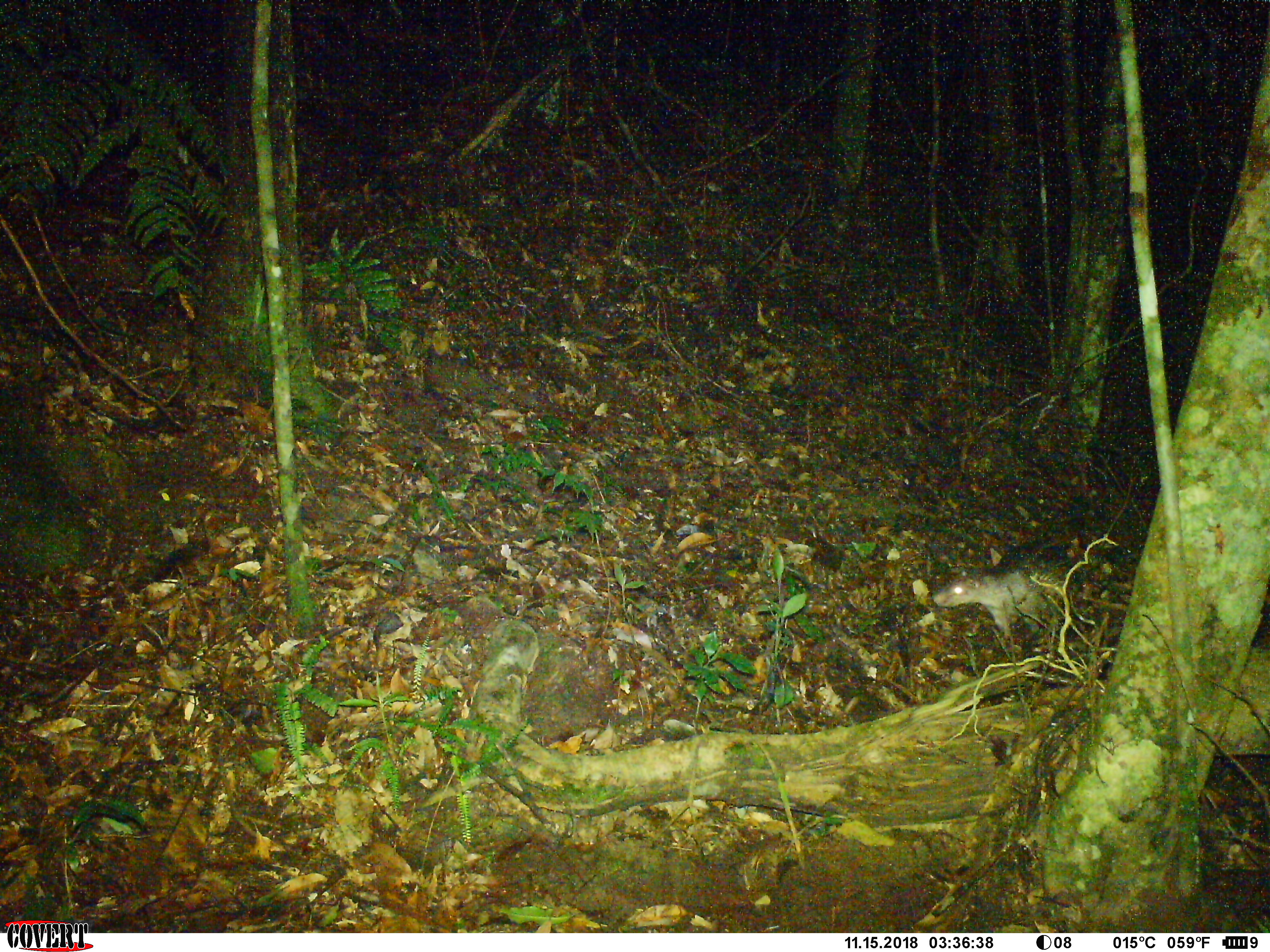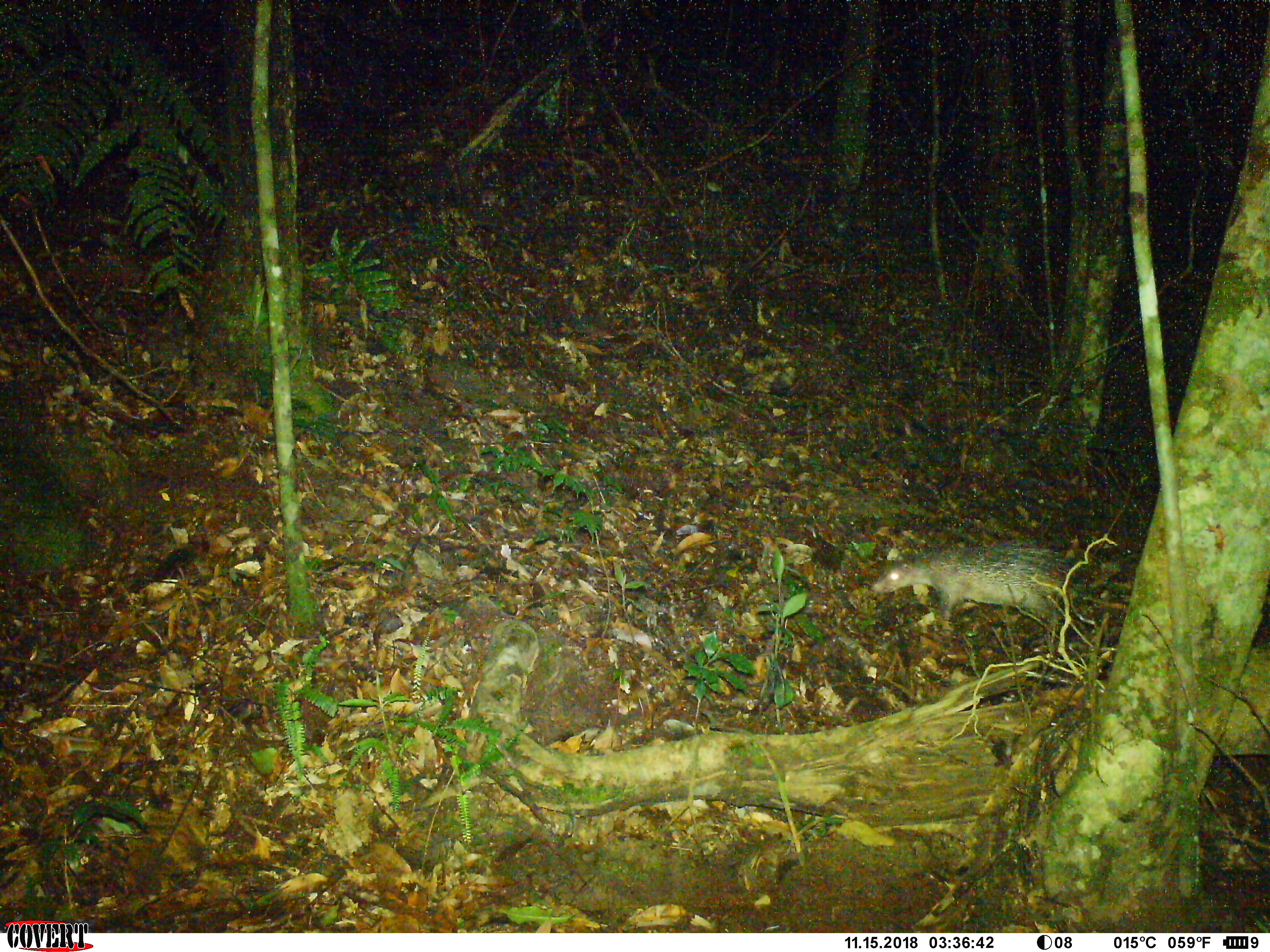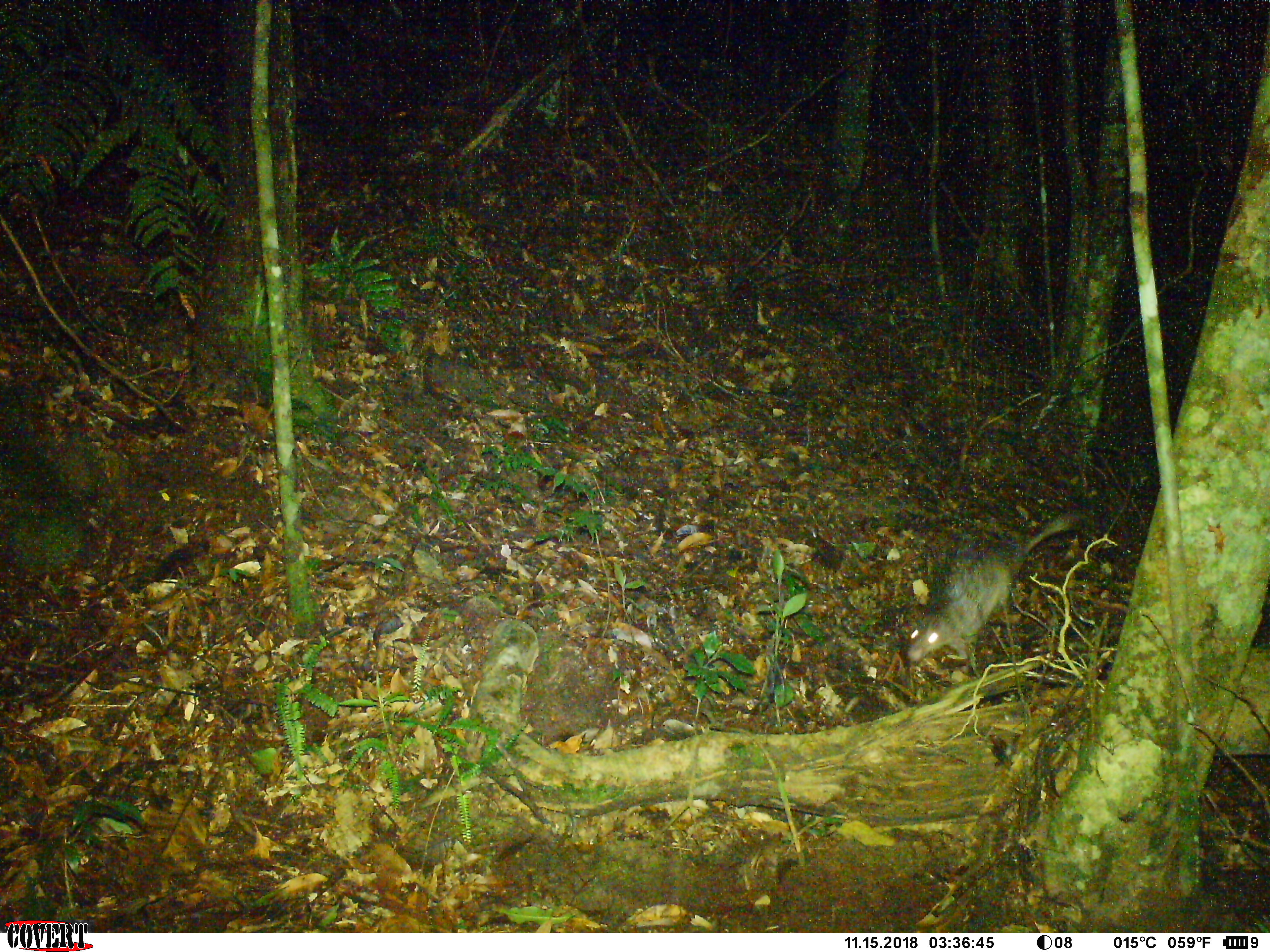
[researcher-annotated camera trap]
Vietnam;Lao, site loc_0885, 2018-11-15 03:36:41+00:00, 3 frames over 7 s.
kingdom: Animalia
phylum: Chordata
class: Mammalia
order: Rodentia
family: Hystricidae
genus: Atherurus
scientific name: Atherurus macrourus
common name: asiatic brush-tailed porcupine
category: asiatic brush tailed porcupine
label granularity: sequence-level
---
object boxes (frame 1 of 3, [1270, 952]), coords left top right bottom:
asiatic brush tailed porcupine: 928 534 1078 658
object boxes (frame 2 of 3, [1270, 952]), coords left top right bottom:
asiatic brush tailed porcupine: 867 537 1090 648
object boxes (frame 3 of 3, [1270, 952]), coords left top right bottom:
asiatic brush tailed porcupine: 899 505 1095 678